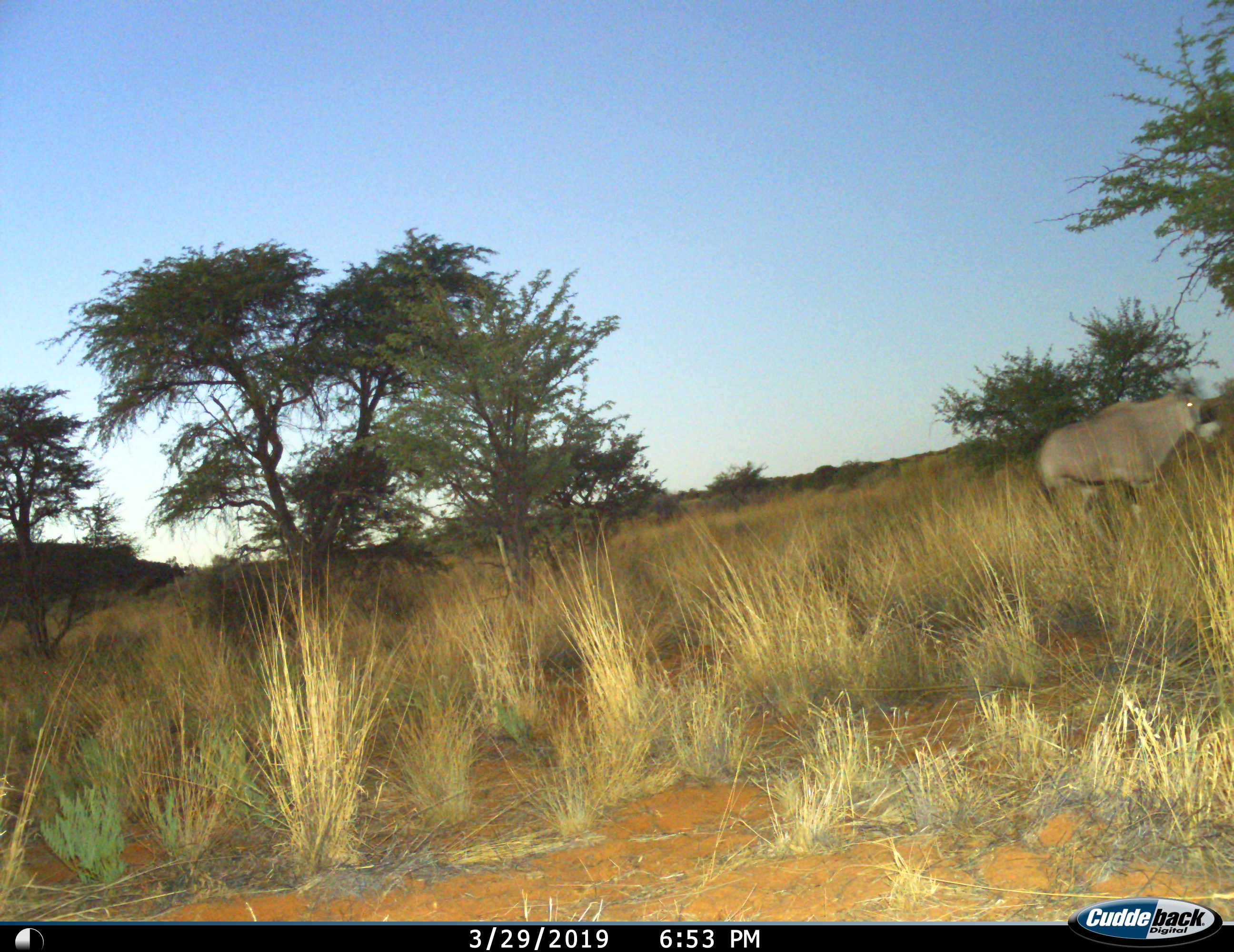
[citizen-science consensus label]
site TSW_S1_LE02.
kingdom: Animalia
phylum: Chordata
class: Mammalia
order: Artiodactyla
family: Bovidae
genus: Oryx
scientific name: Oryx gazella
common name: gemsbok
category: oryx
Oryx (gemsbok) (Oryx gazella), count 1. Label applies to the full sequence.